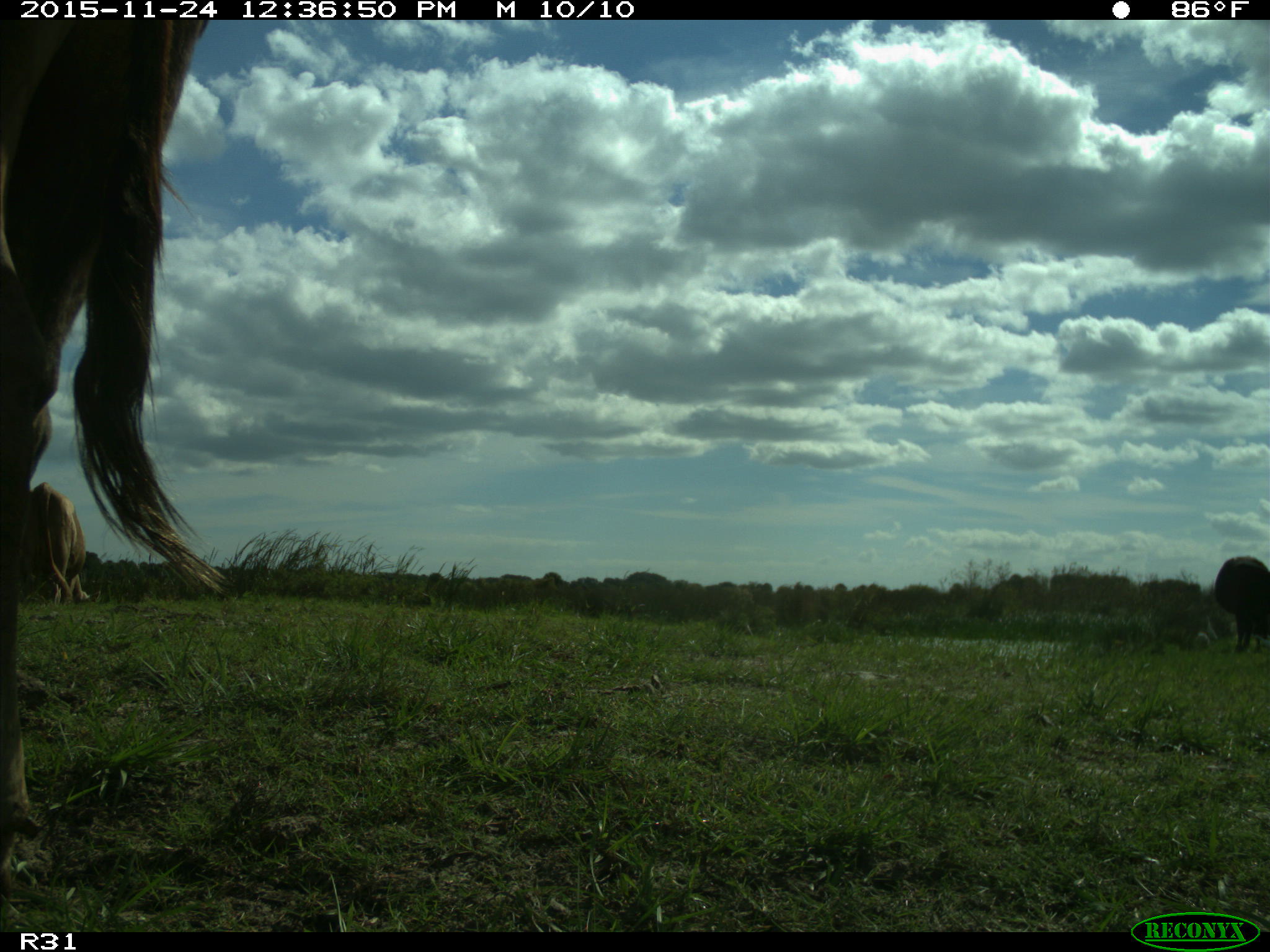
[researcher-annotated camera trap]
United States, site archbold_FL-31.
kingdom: Animalia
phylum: Chordata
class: Mammalia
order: Artiodactyla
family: Bovidae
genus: Bos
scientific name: Bos taurus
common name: domestic cow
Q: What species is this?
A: Bos taurus (domestic cow).